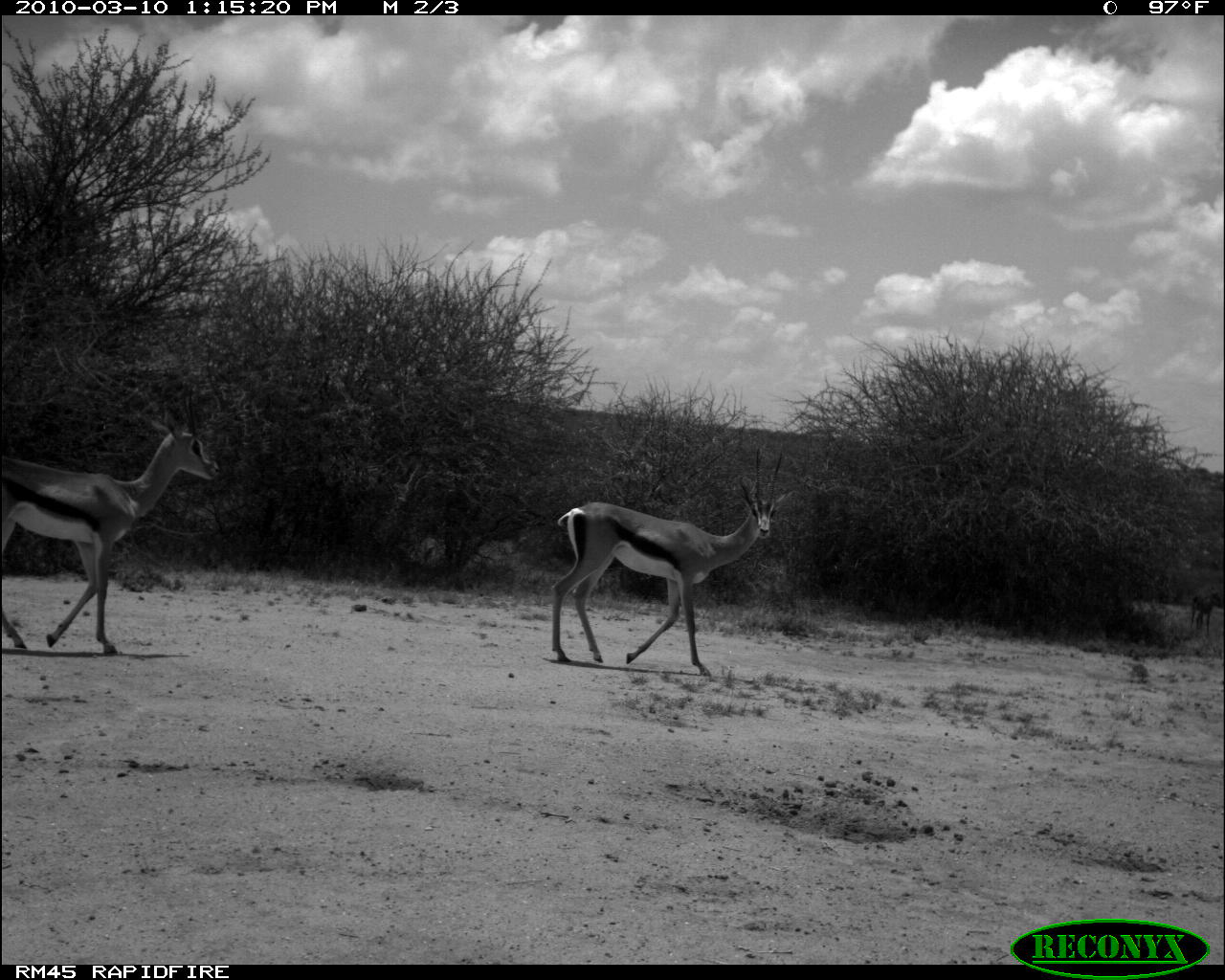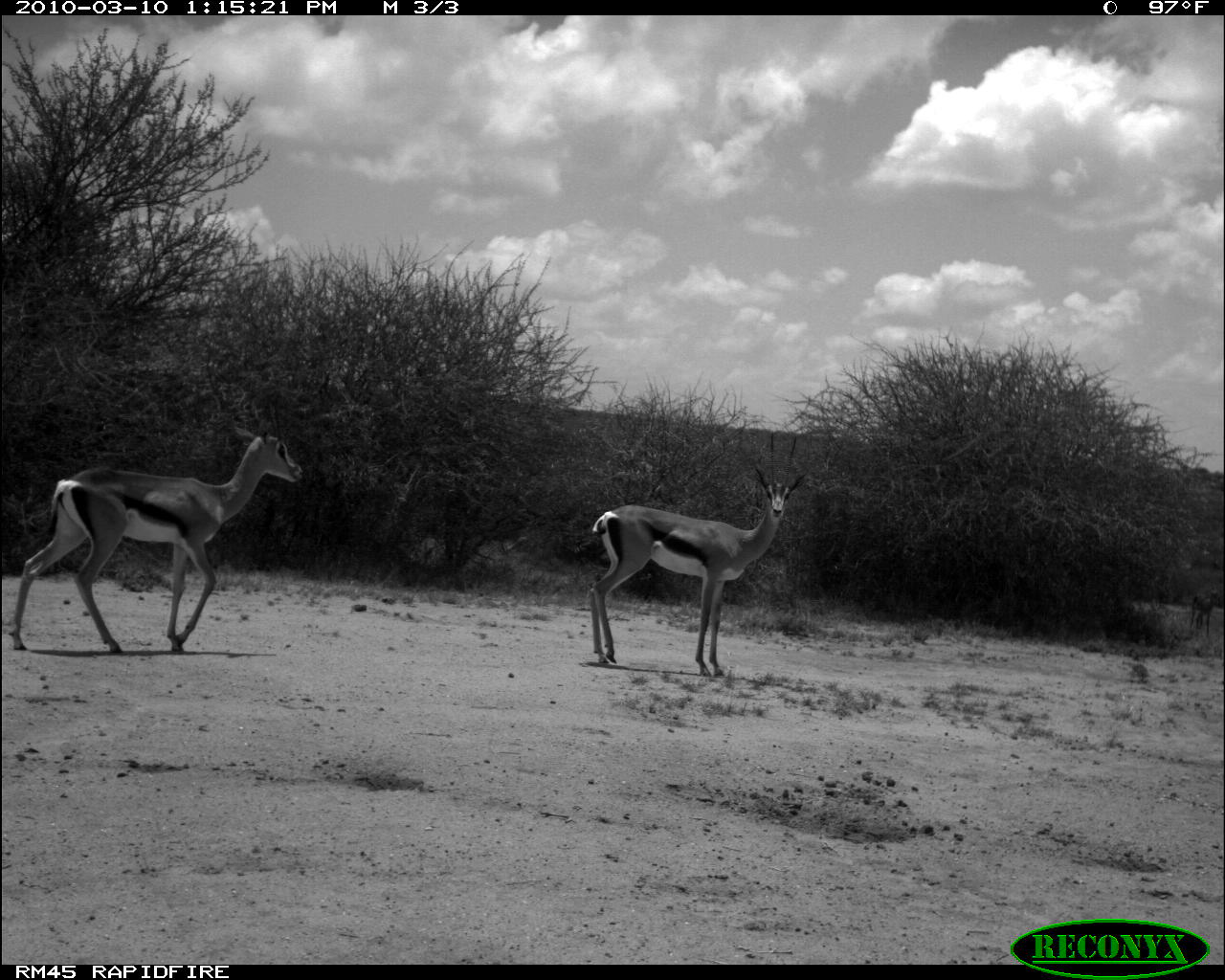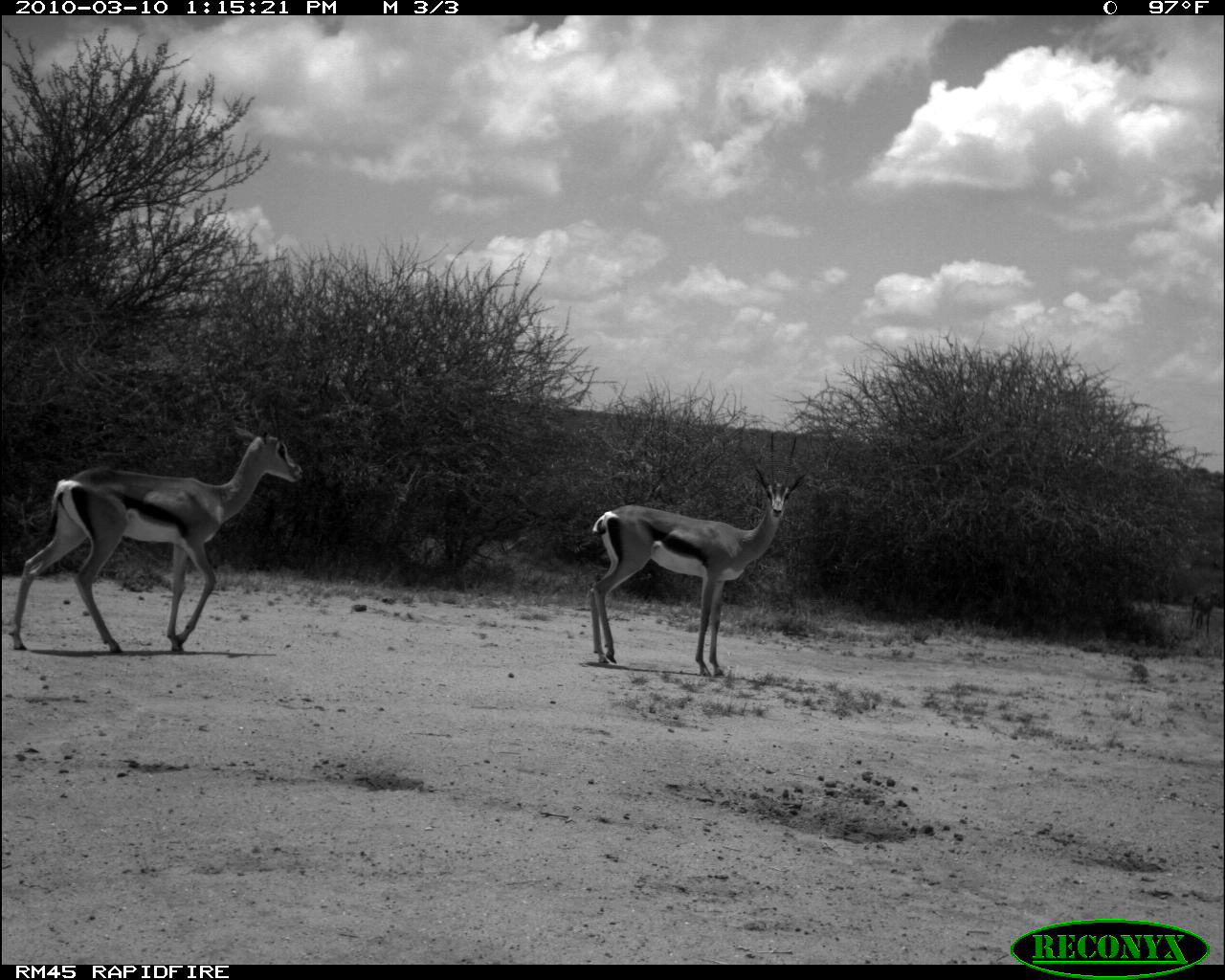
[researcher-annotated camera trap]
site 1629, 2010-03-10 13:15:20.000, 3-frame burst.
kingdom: Animalia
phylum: Chordata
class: Mammalia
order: Artiodactyla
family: Bovidae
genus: Aepyceros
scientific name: Aepyceros melampus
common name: impala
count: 3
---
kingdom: Animalia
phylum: Chordata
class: Mammalia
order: Artiodactyla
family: Bovidae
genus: Nanger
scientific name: Nanger granti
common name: grant's gazelle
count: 3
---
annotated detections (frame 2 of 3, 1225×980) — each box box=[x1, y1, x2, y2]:
nanger granti: box=[5, 392, 304, 655]; box=[588, 430, 815, 676]